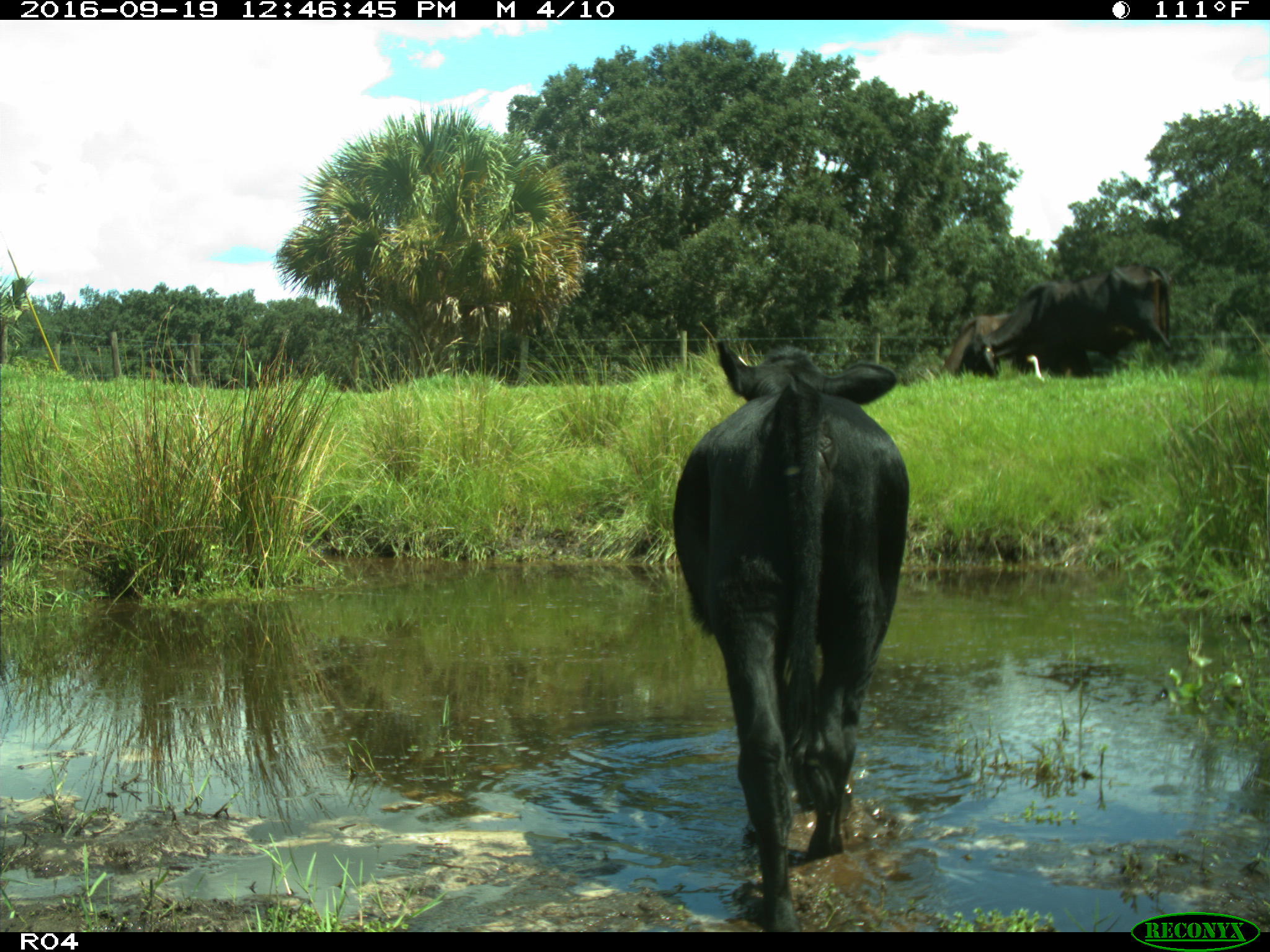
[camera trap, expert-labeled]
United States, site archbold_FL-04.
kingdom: Animalia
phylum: Chordata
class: Mammalia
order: Artiodactyla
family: Bovidae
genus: Bos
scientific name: Bos taurus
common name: domestic cow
Bos taurus (domestic cow).